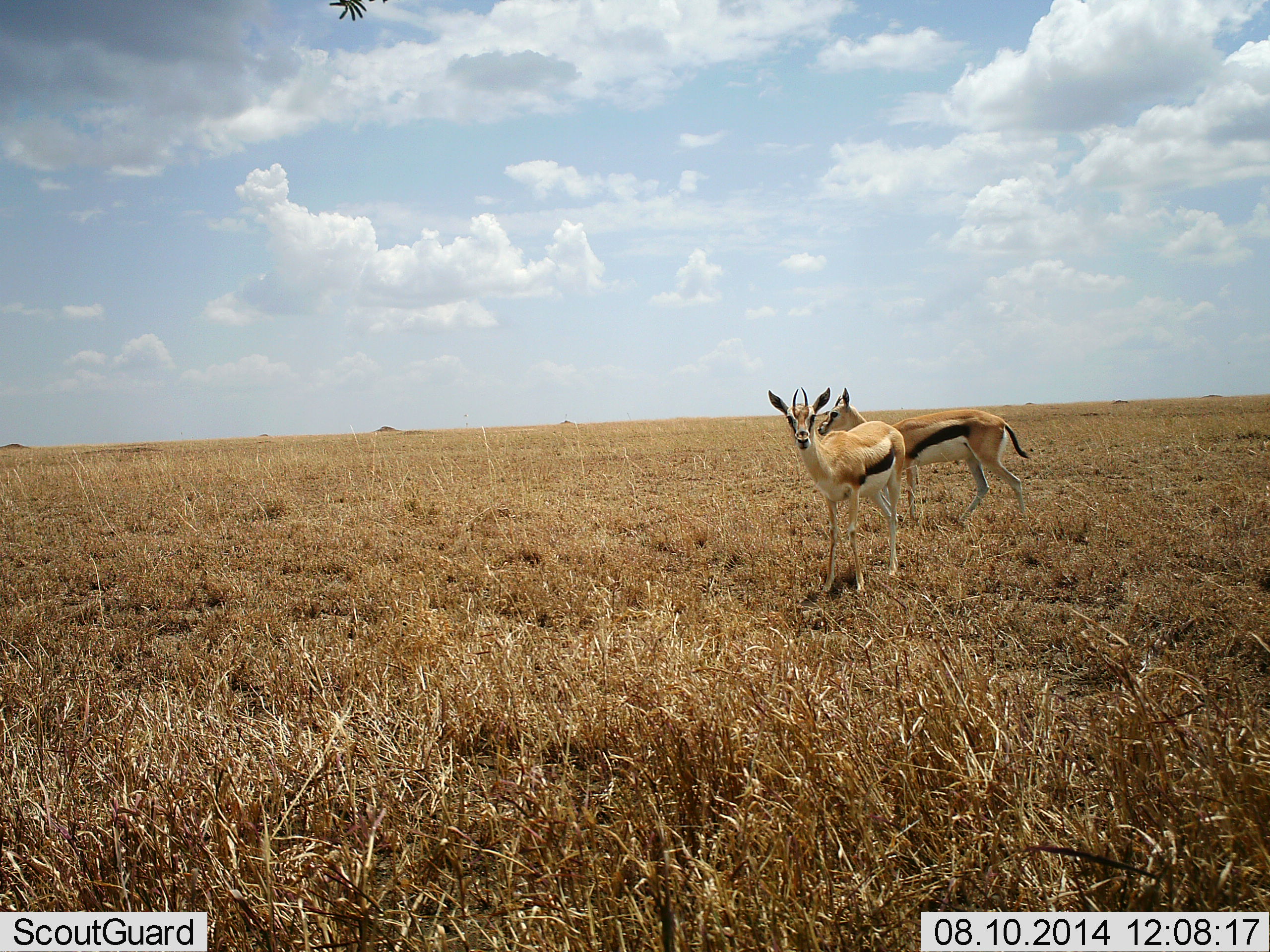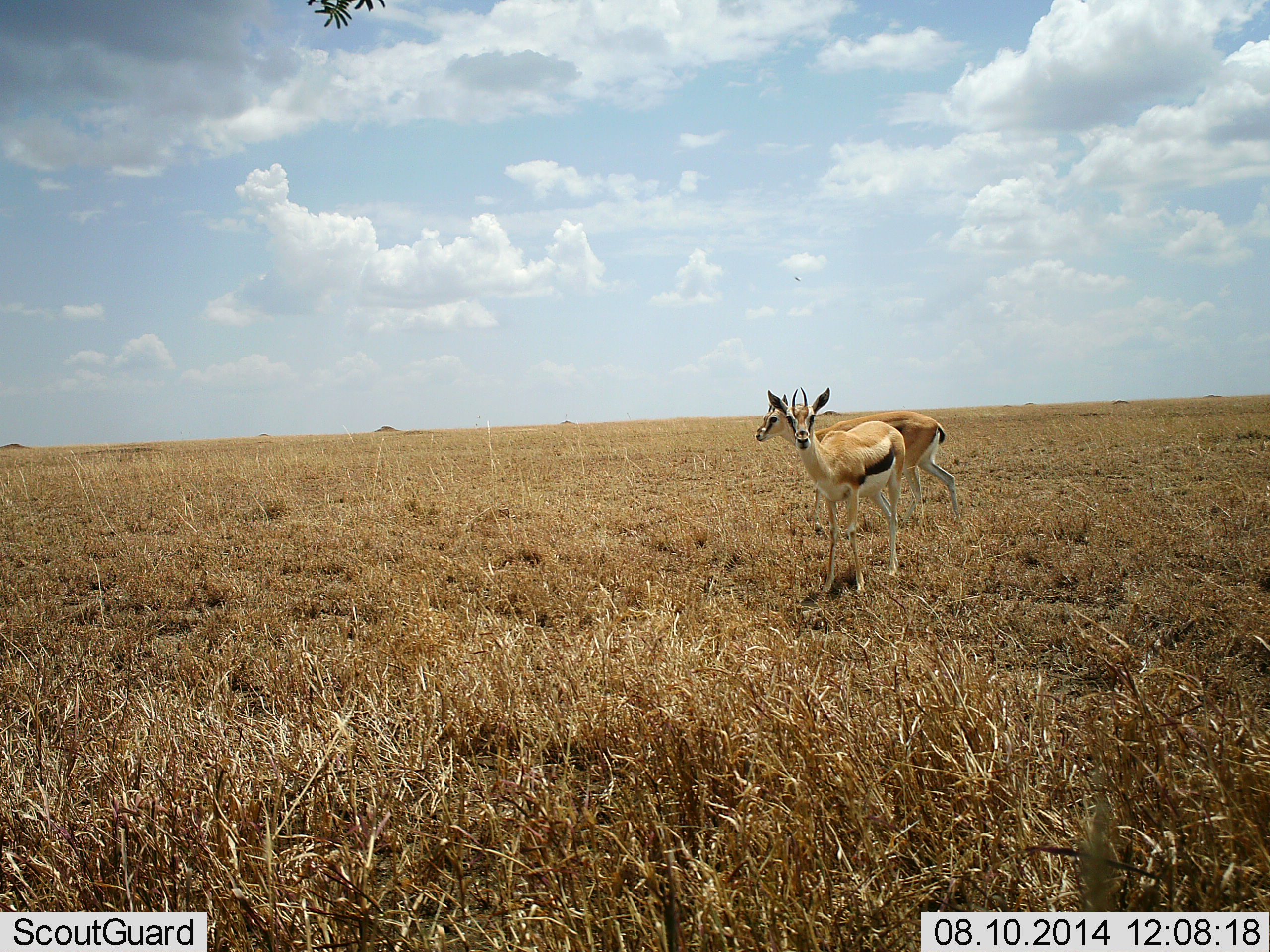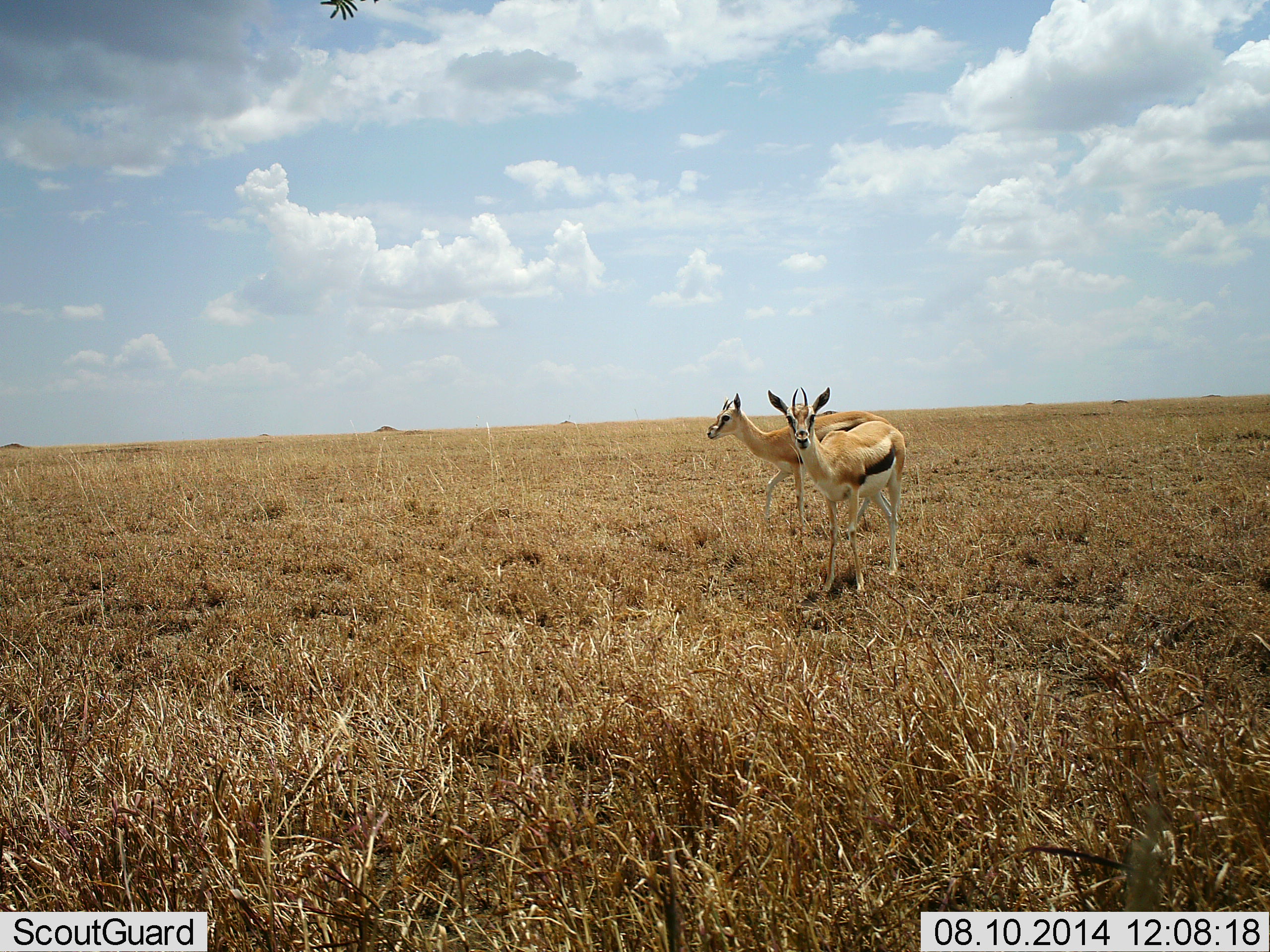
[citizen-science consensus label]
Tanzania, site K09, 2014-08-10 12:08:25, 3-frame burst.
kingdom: Animalia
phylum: Chordata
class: Mammalia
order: Artiodactyla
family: Bovidae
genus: Eudorcas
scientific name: Eudorcas thomsonii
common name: thomson's gazelle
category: gazellethomsons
Gazellethomsons (thomson's gazelle) (Eudorcas thomsonii), count 2. Behavior (volunteer vote fractions): standing 90%, resting 0%, moving 90%, interacting 0%. Young present (vote fraction): 0%. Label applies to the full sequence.